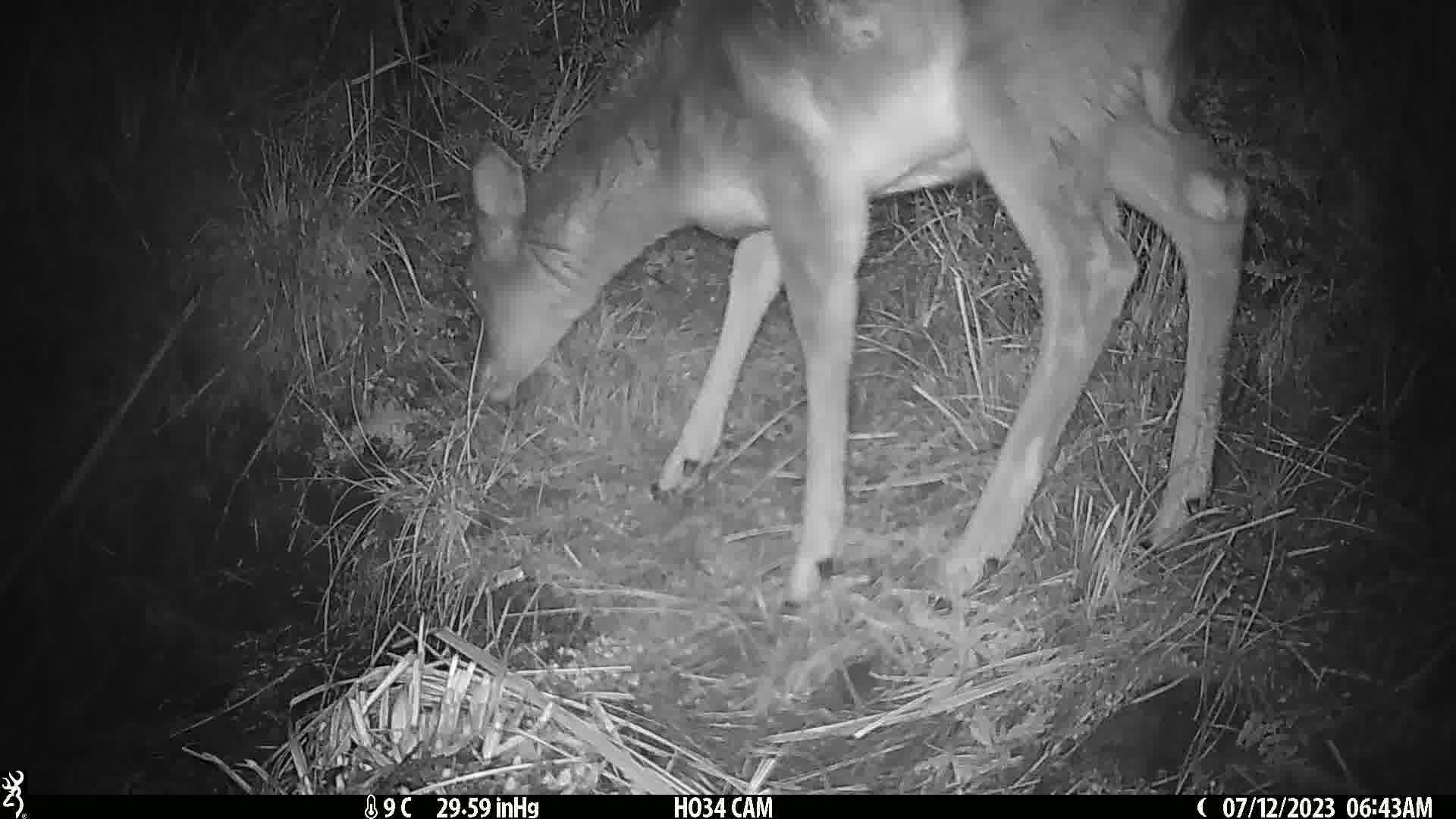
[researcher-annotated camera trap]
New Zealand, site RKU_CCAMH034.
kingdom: Animalia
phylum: Chordata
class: Mammalia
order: Artiodactyla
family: Cervidae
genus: Odocoileus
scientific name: Odocoileus virginianus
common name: white-tailed deer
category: white tailed deer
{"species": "white tailed deer (white-tailed deer) (Odocoileus virginianus)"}